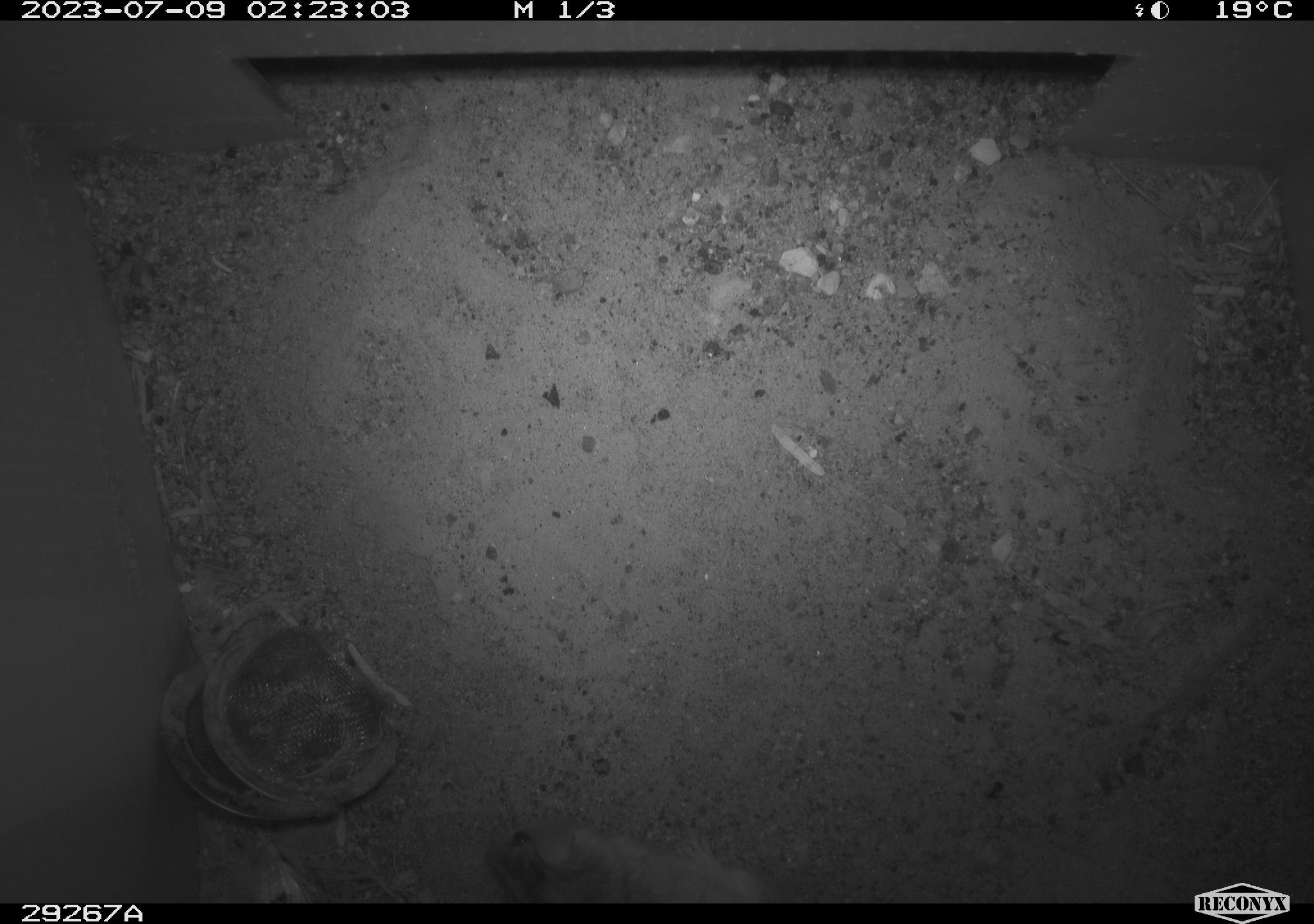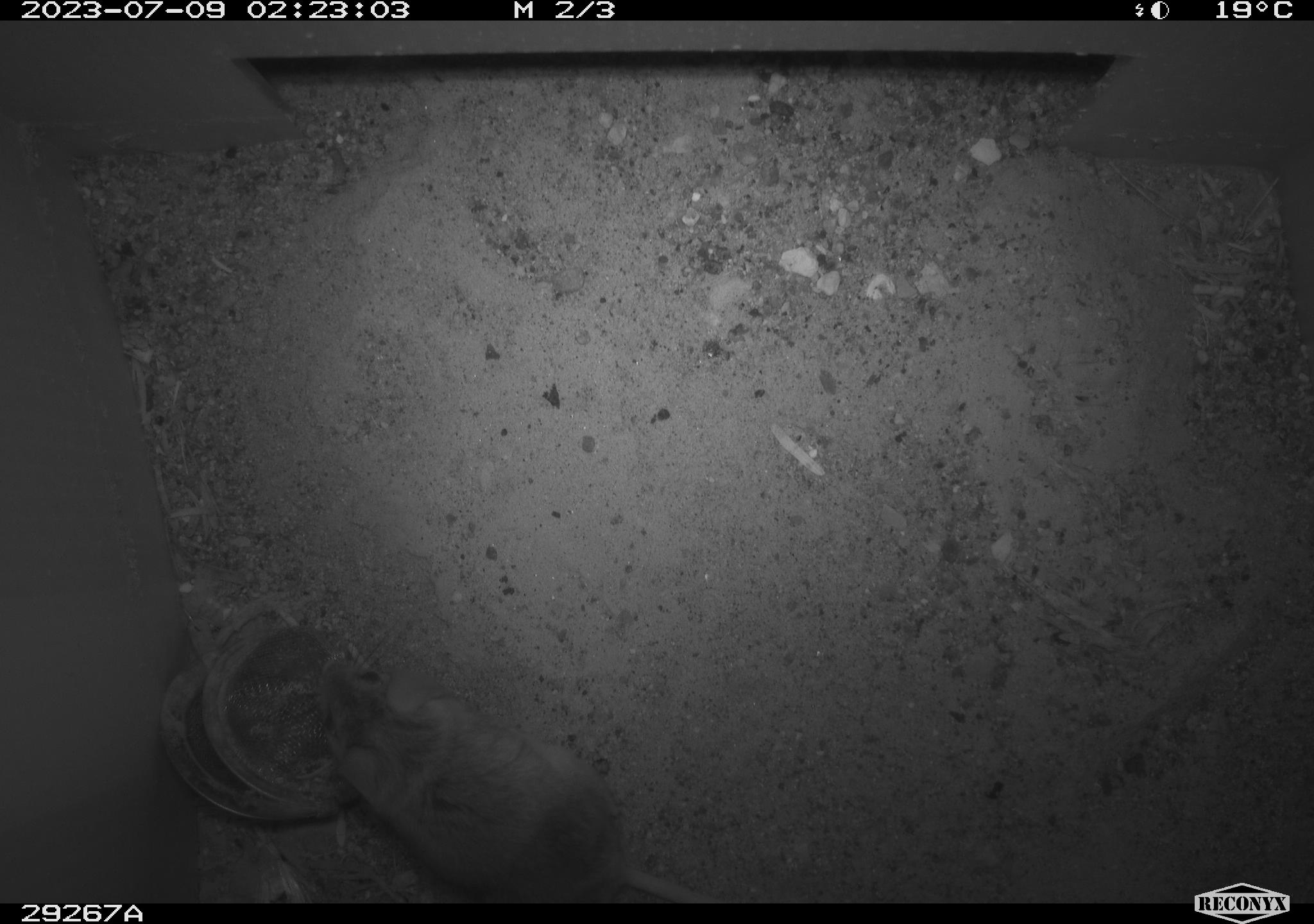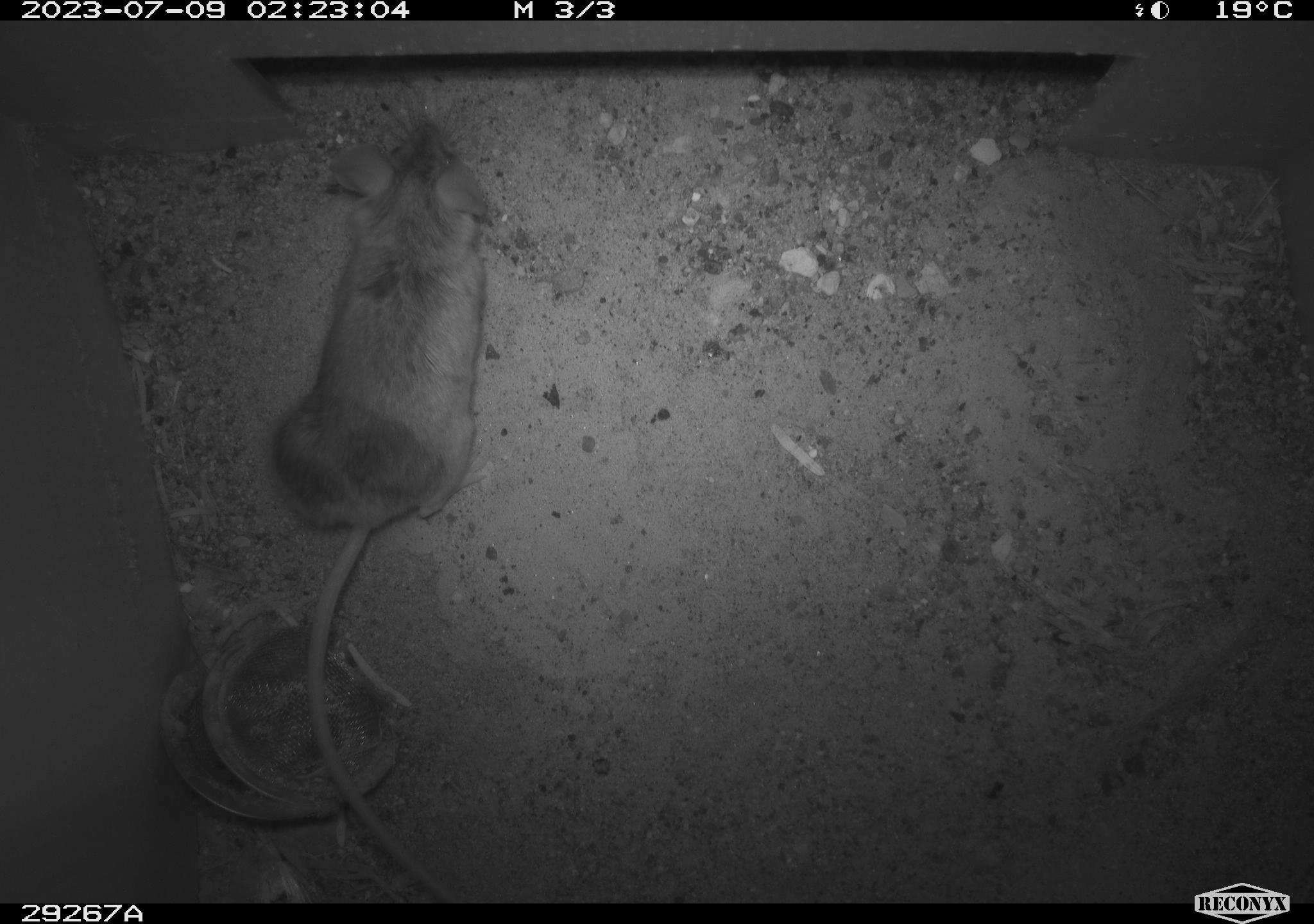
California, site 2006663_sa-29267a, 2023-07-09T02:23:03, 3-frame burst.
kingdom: Animalia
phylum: Chordata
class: Mammalia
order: Rodentia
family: Cricetidae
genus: Peromyscus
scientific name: Peromyscus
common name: deer mice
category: peromyscus species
Peromyscus species (deer mice) (Peromyscus).